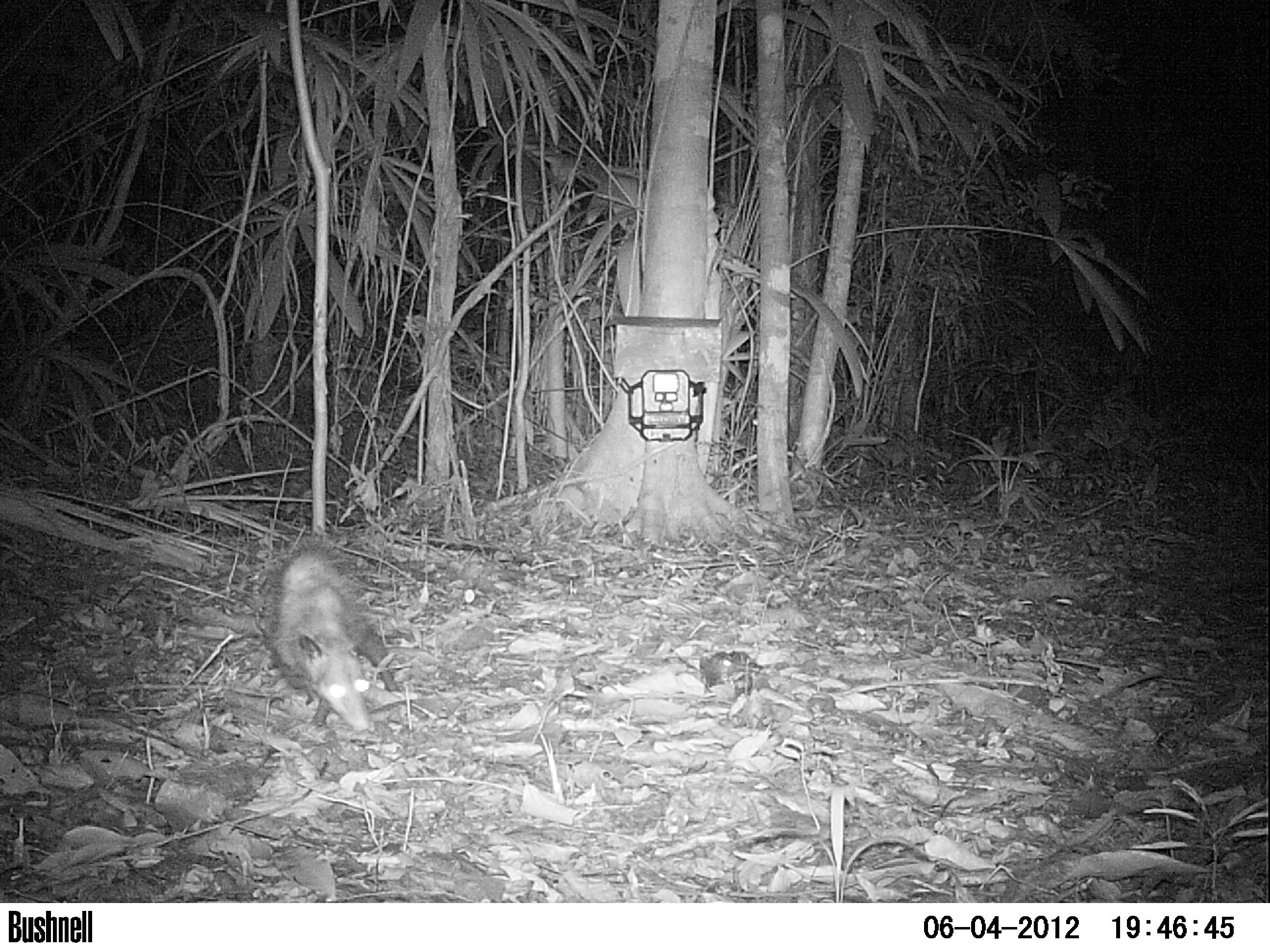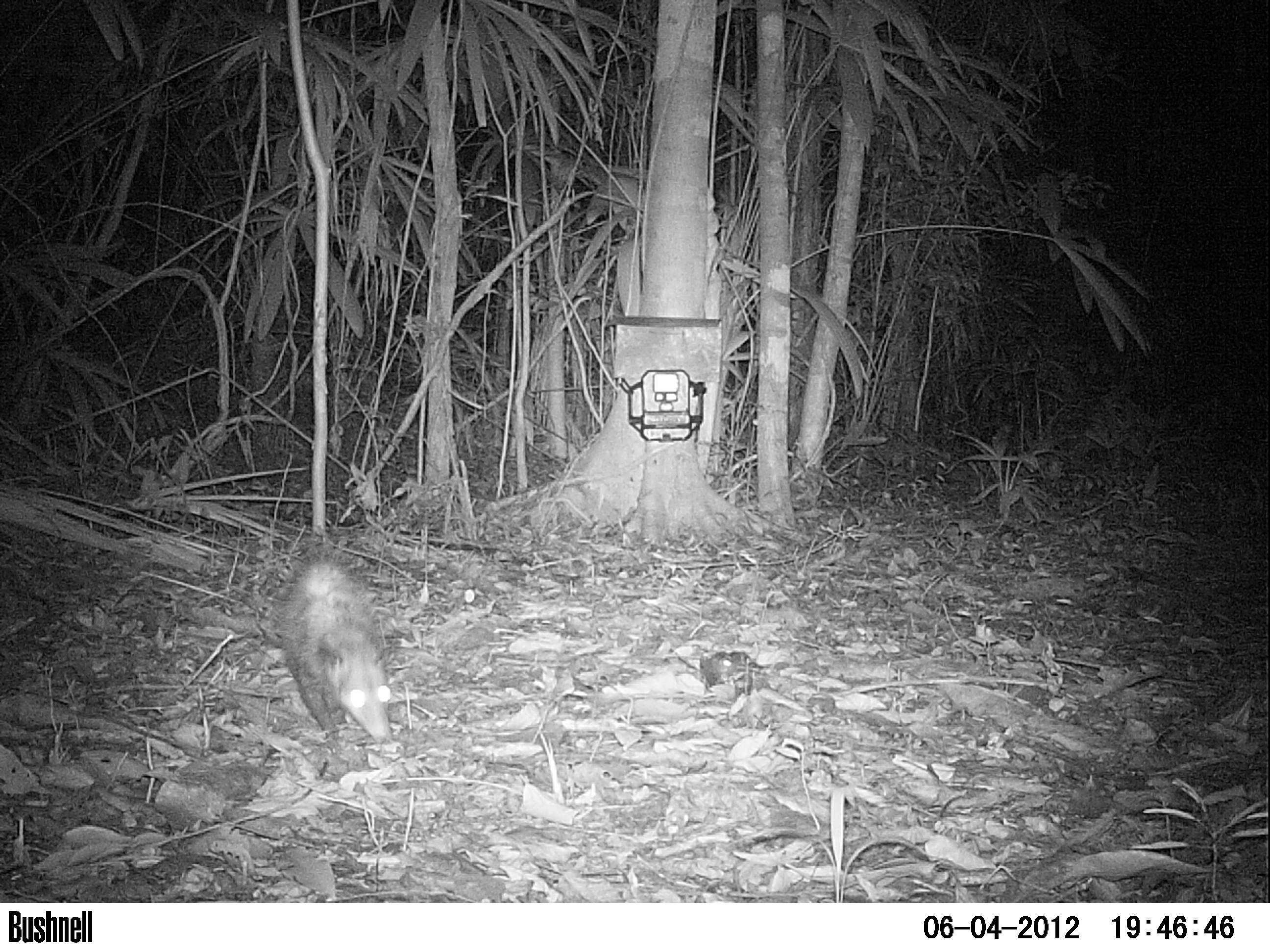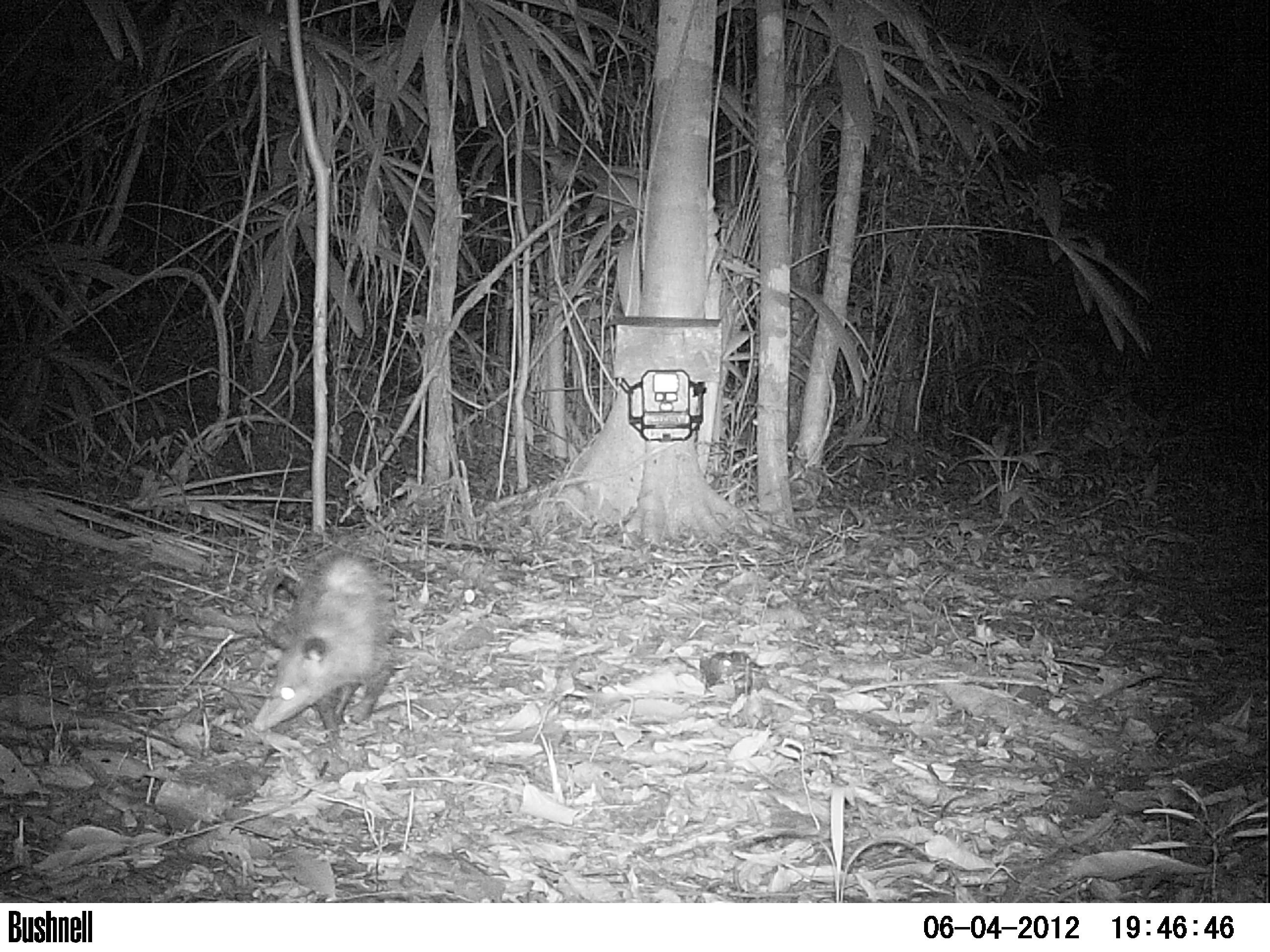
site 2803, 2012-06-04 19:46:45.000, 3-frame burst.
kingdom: Animalia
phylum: Chordata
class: Mammalia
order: Didelphimorphia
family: Didelphidae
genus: Didelphis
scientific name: Didelphis virginiana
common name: virginia opossum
Didelphis virginiana (virginia opossum), count 1, age adult.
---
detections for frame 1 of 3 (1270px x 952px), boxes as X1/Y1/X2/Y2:
didelphis virginiana: 258/538/399/736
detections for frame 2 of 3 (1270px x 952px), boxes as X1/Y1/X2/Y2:
didelphis virginiana: 272/554/395/745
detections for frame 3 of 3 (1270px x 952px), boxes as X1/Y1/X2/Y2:
didelphis virginiana: 248/549/402/748